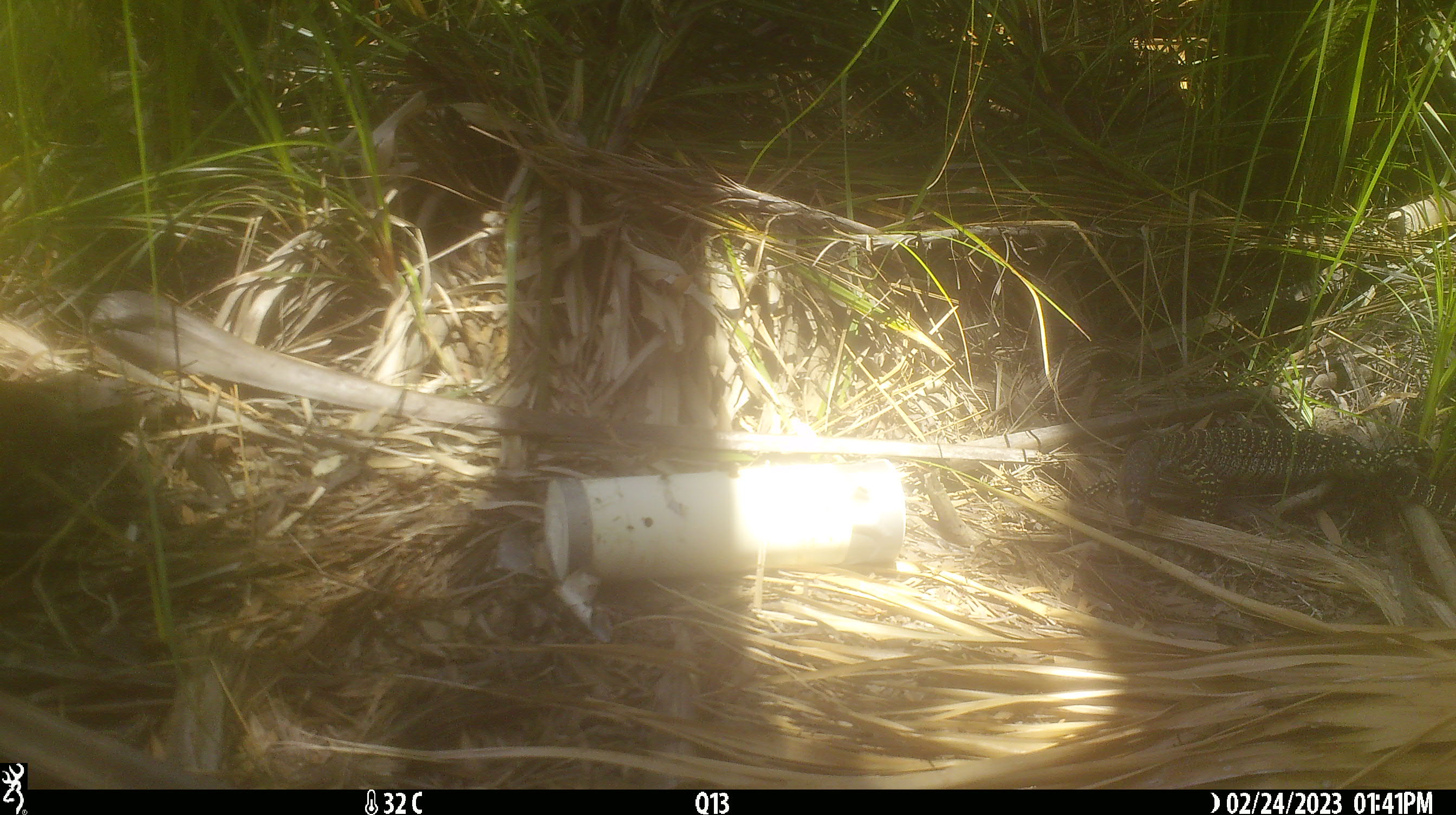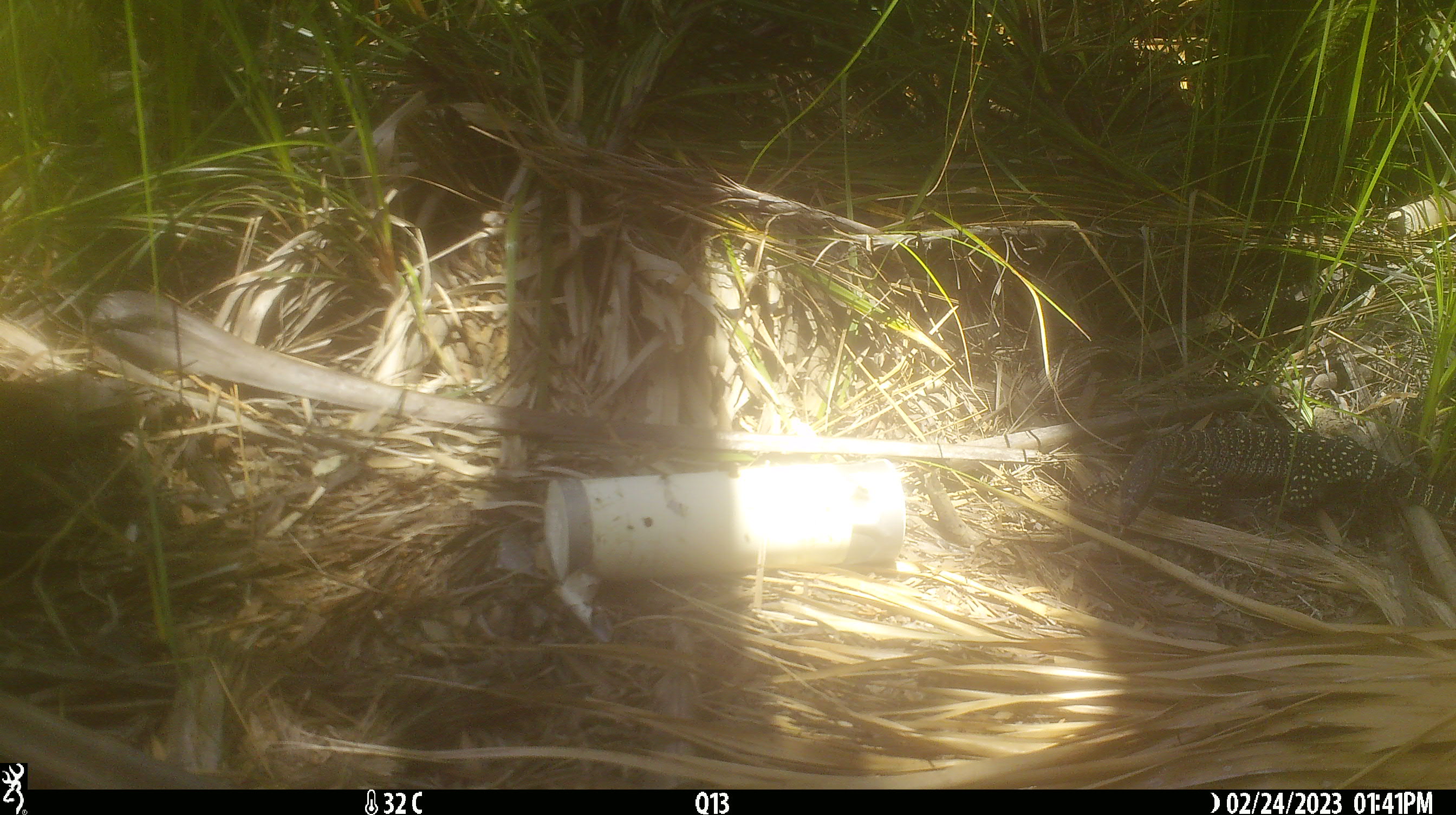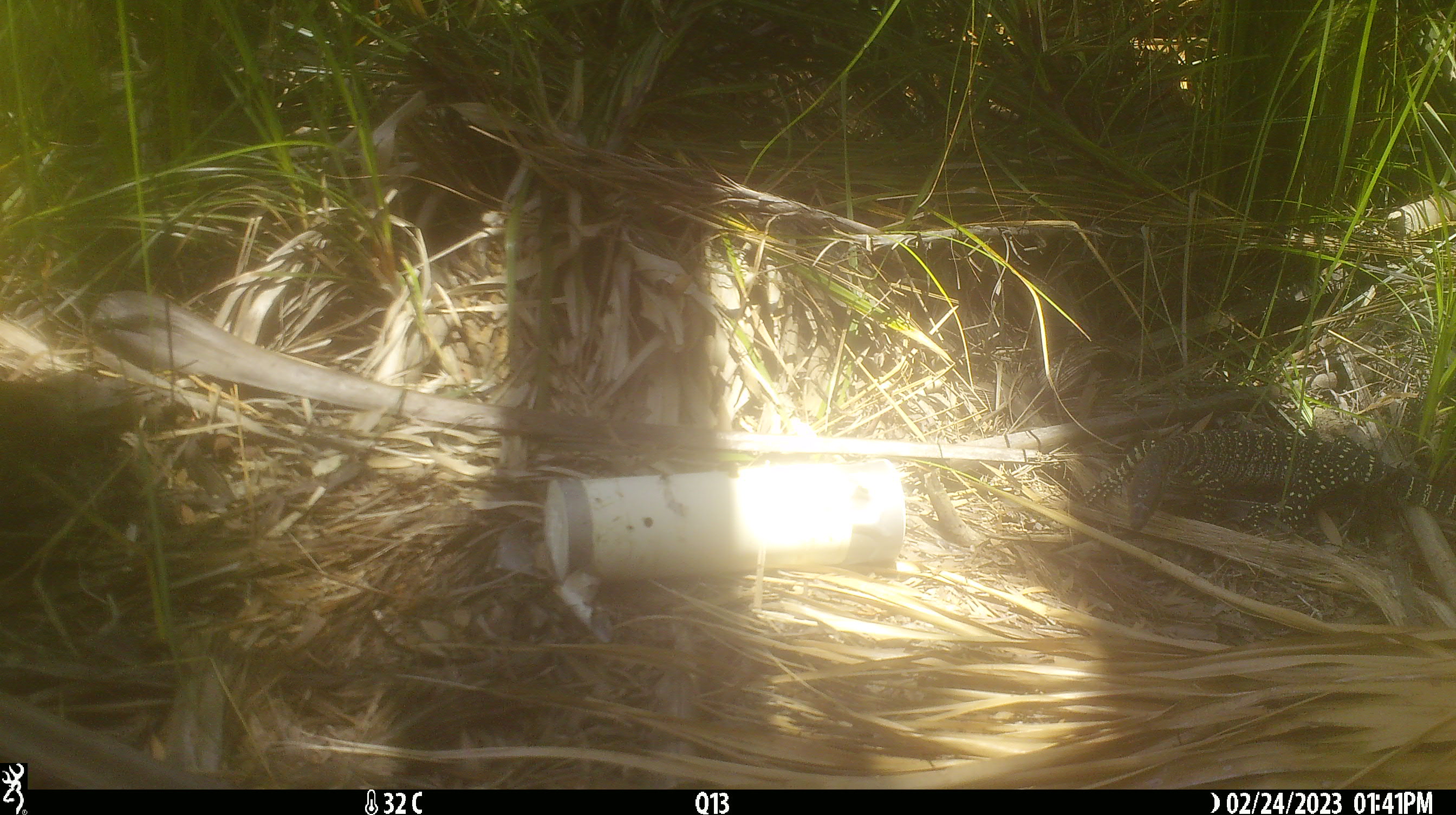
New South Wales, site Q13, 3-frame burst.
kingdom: Animalia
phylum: Chordata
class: Reptilia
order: Squamata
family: Varanidae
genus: Varanus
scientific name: Varanus varius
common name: lace monitor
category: goanna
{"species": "goanna (lace monitor) (Varanus varius)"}